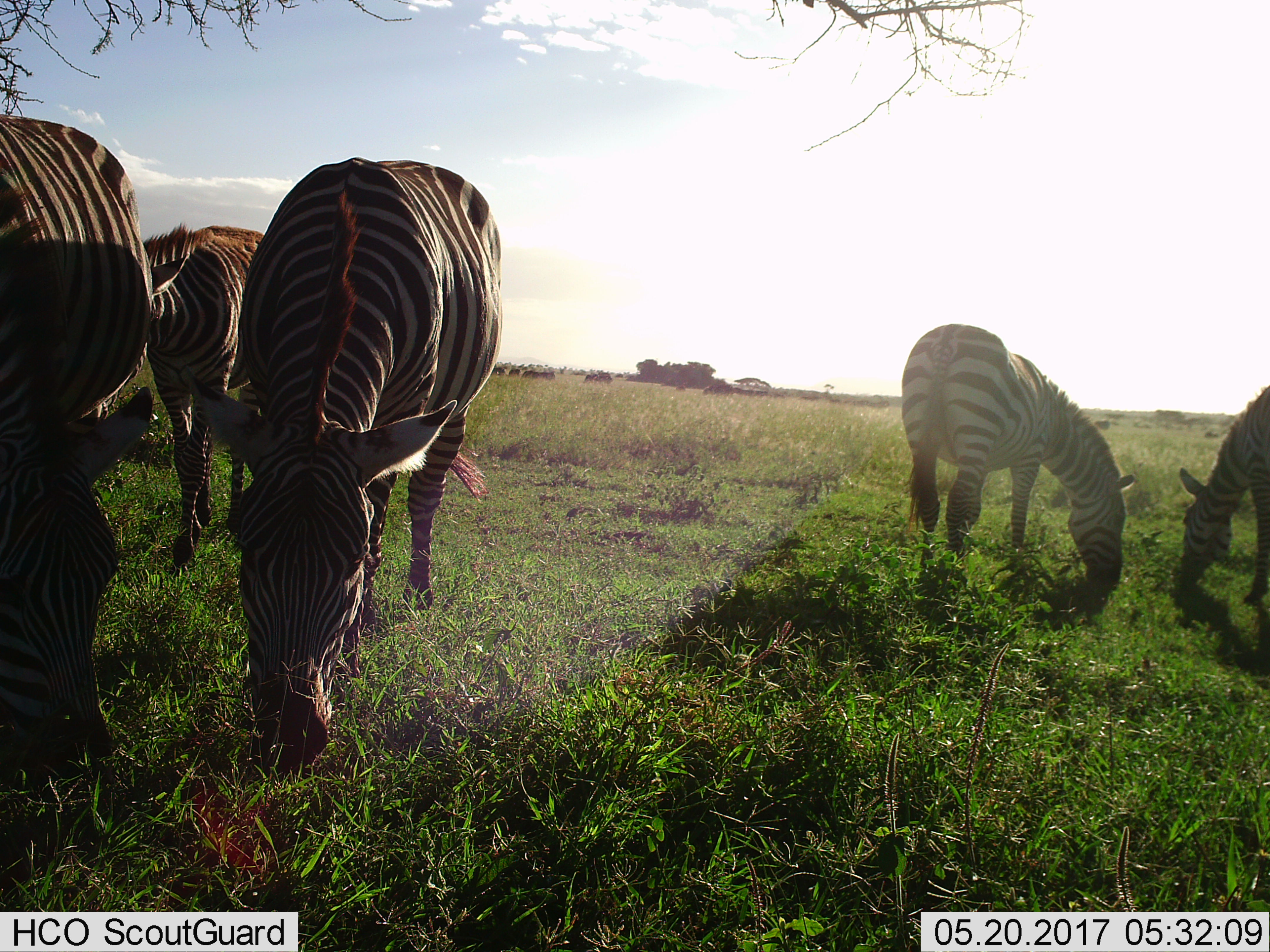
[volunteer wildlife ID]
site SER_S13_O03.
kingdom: Animalia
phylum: Chordata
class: Mammalia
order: Perissodactyla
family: Equidae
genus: Equus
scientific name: Equus quagga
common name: plains zebra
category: zebraplains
Zebraplains (plains zebra) (Equus quagga), count 5. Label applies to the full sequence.